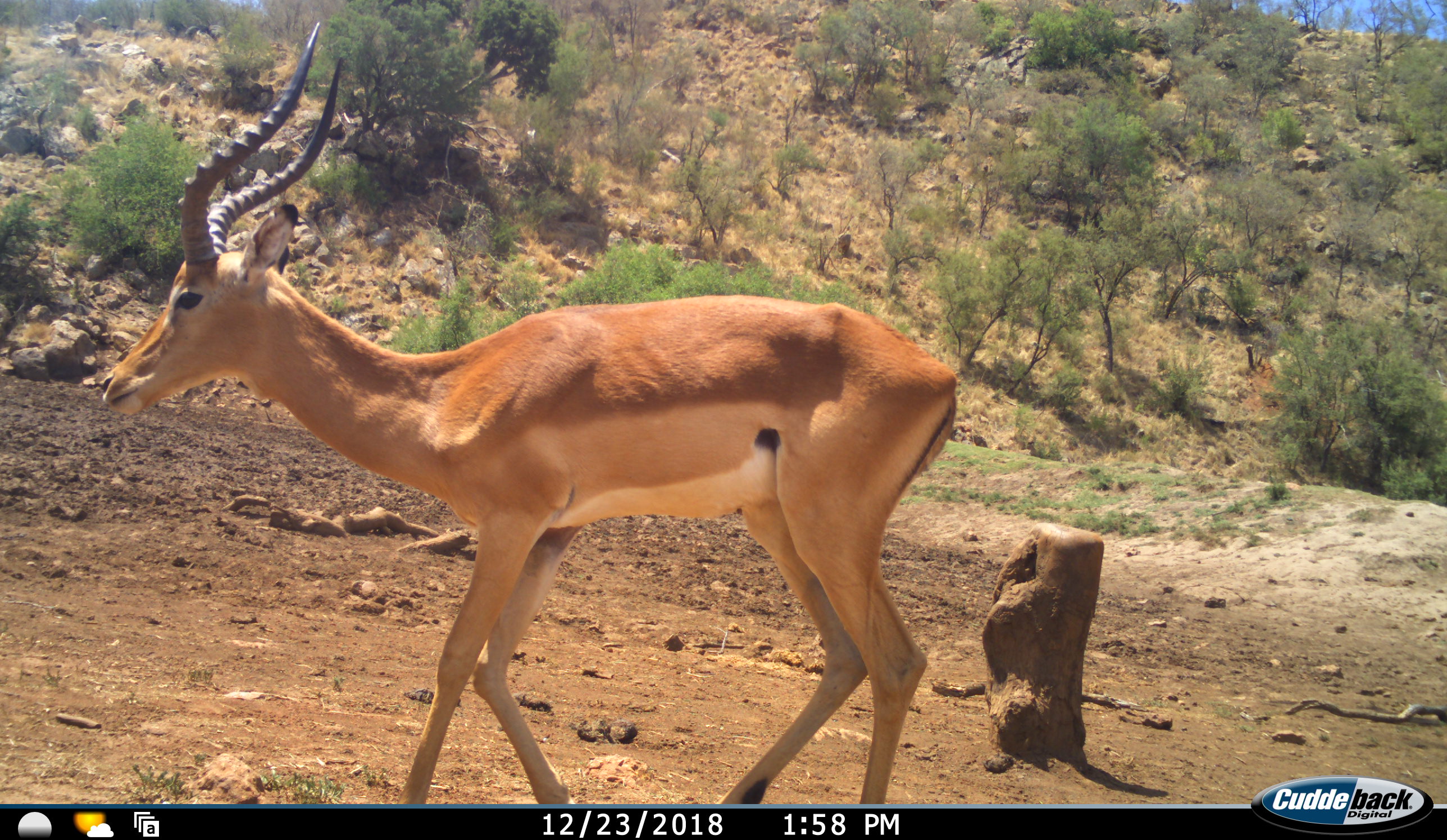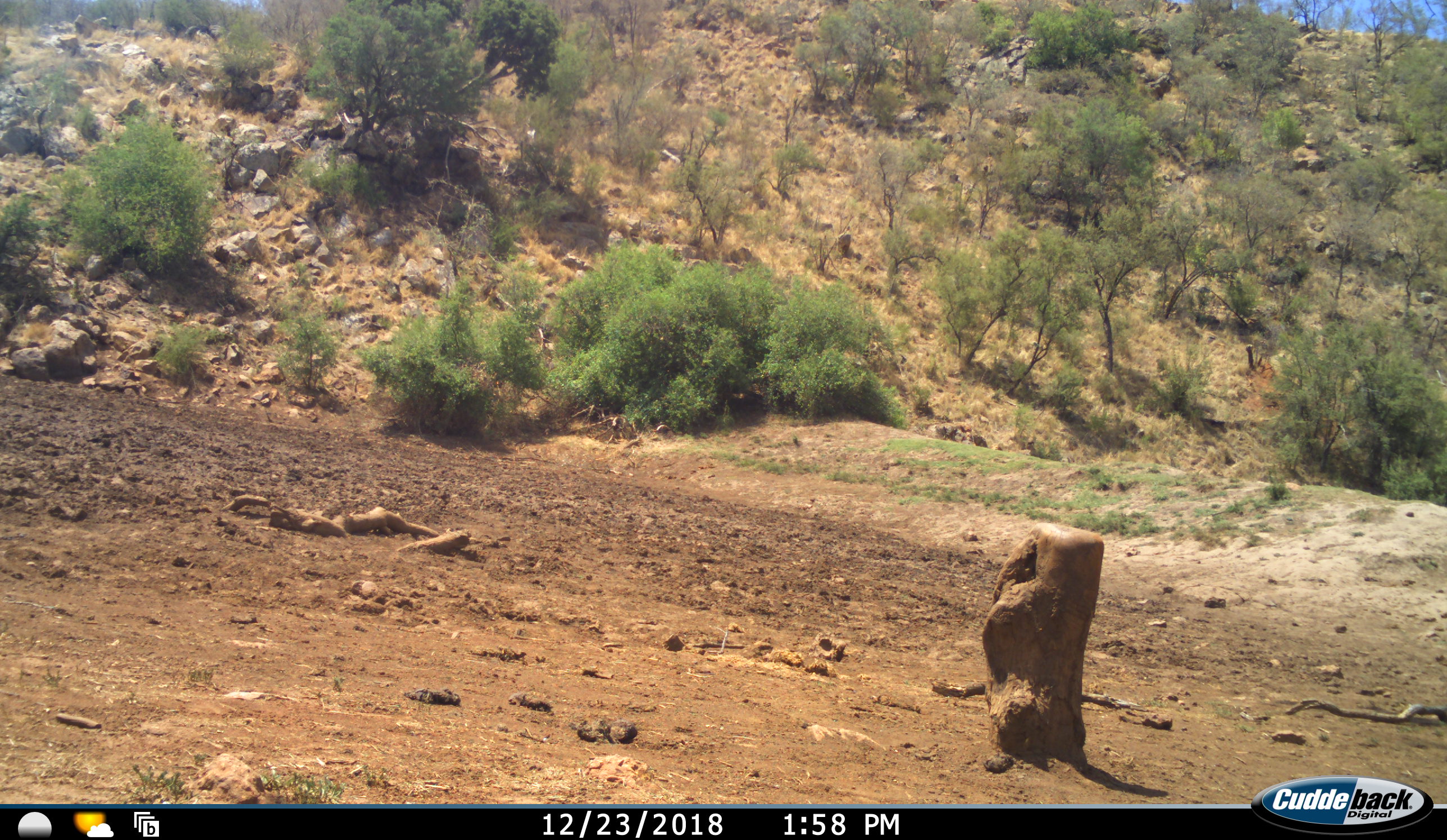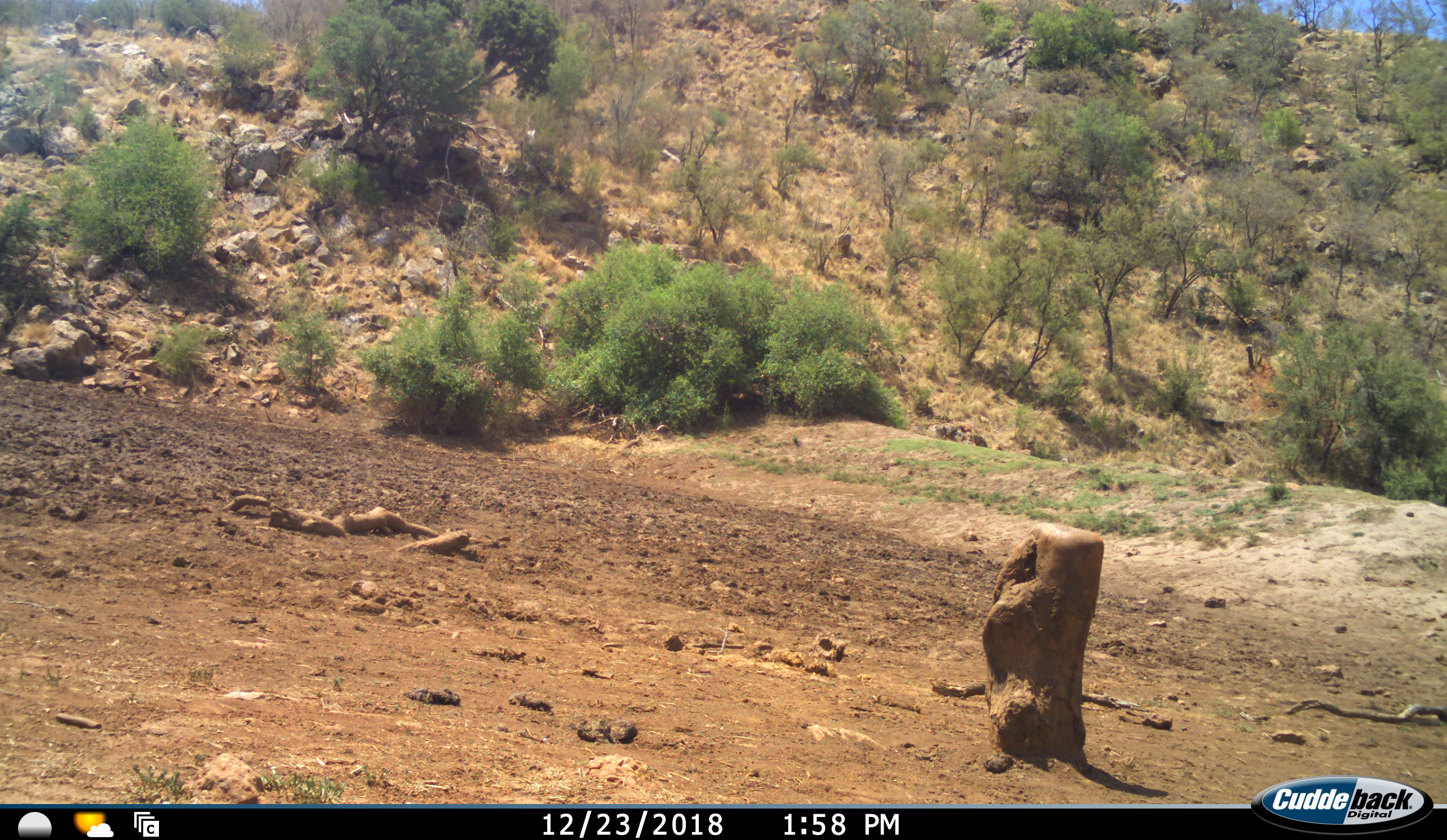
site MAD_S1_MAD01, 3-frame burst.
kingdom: Animalia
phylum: Chordata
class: Mammalia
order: Artiodactyla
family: Bovidae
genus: Aepyceros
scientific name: Aepyceros melampus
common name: impala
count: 1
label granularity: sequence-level